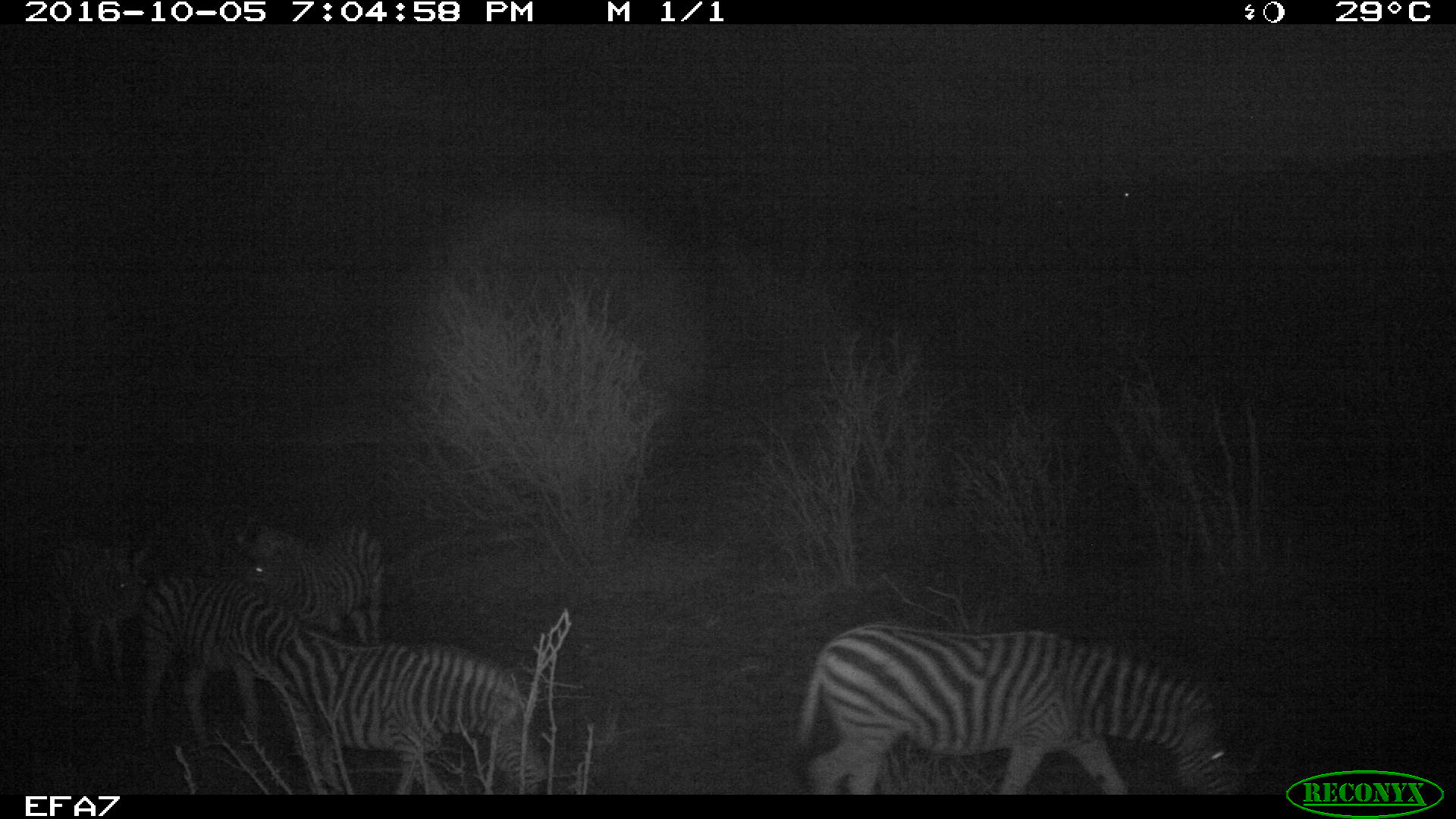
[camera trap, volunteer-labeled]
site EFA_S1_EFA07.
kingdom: Animalia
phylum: Chordata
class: Mammalia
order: Perissodactyla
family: Equidae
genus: Equus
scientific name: Equus quagga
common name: plains zebra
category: zebraplains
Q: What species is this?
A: Zebraplains (plains zebra) (Equus quagga).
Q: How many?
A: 1.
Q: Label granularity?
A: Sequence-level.